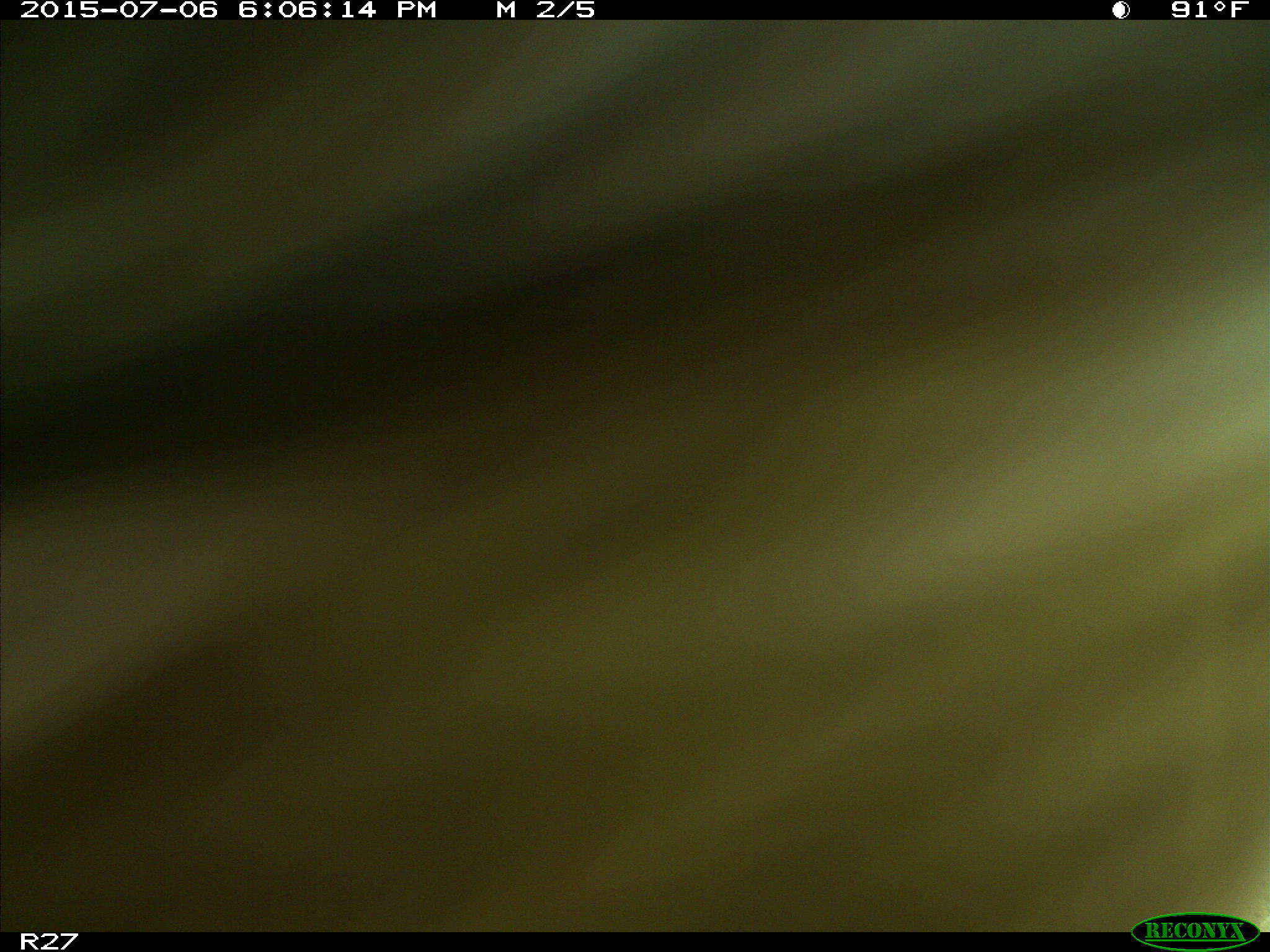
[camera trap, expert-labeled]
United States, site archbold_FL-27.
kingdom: Animalia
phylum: Chordata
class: Mammalia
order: Artiodactyla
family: Bovidae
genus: Bos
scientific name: Bos taurus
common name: domestic cow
Bos taurus (domestic cow).